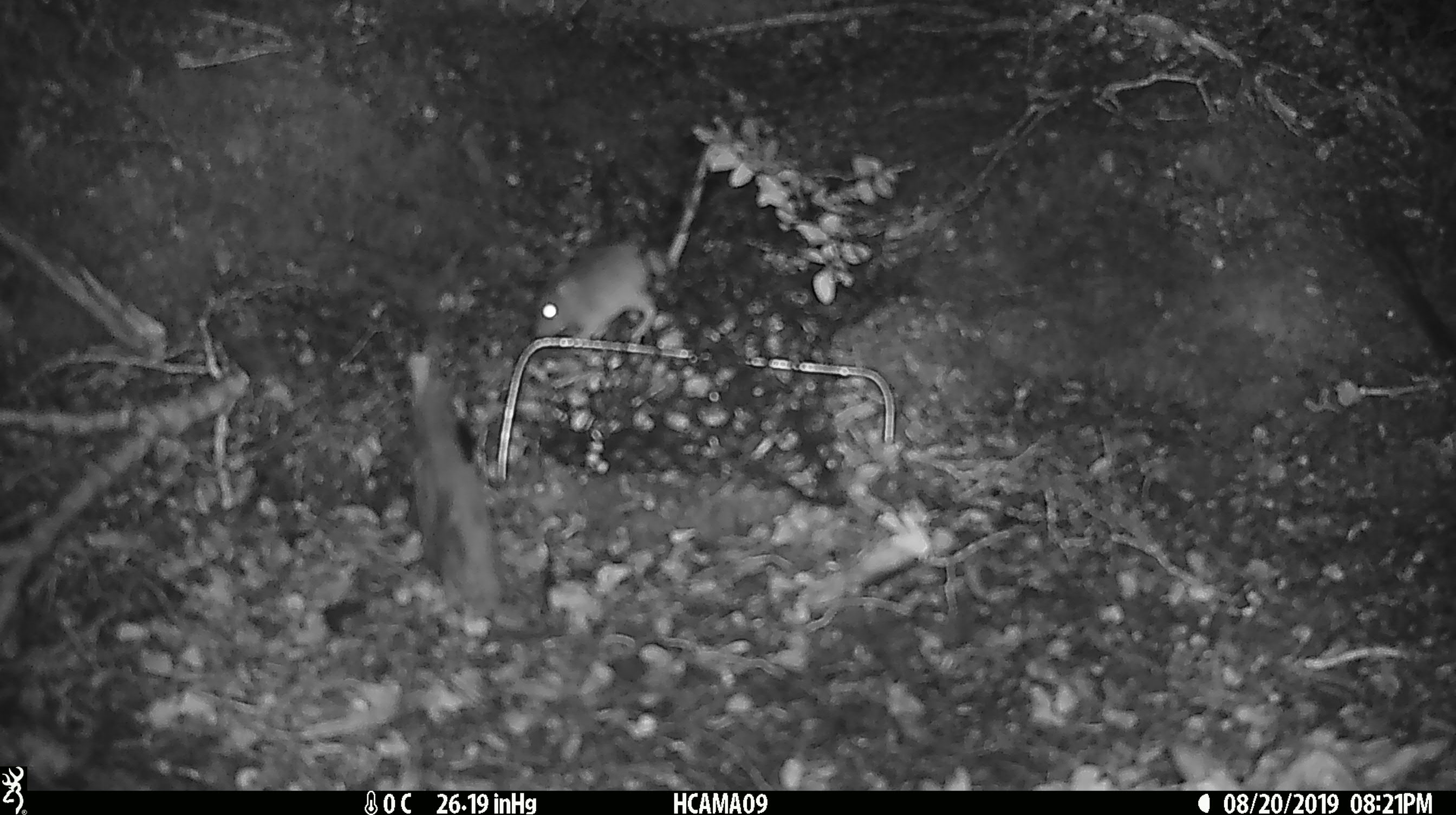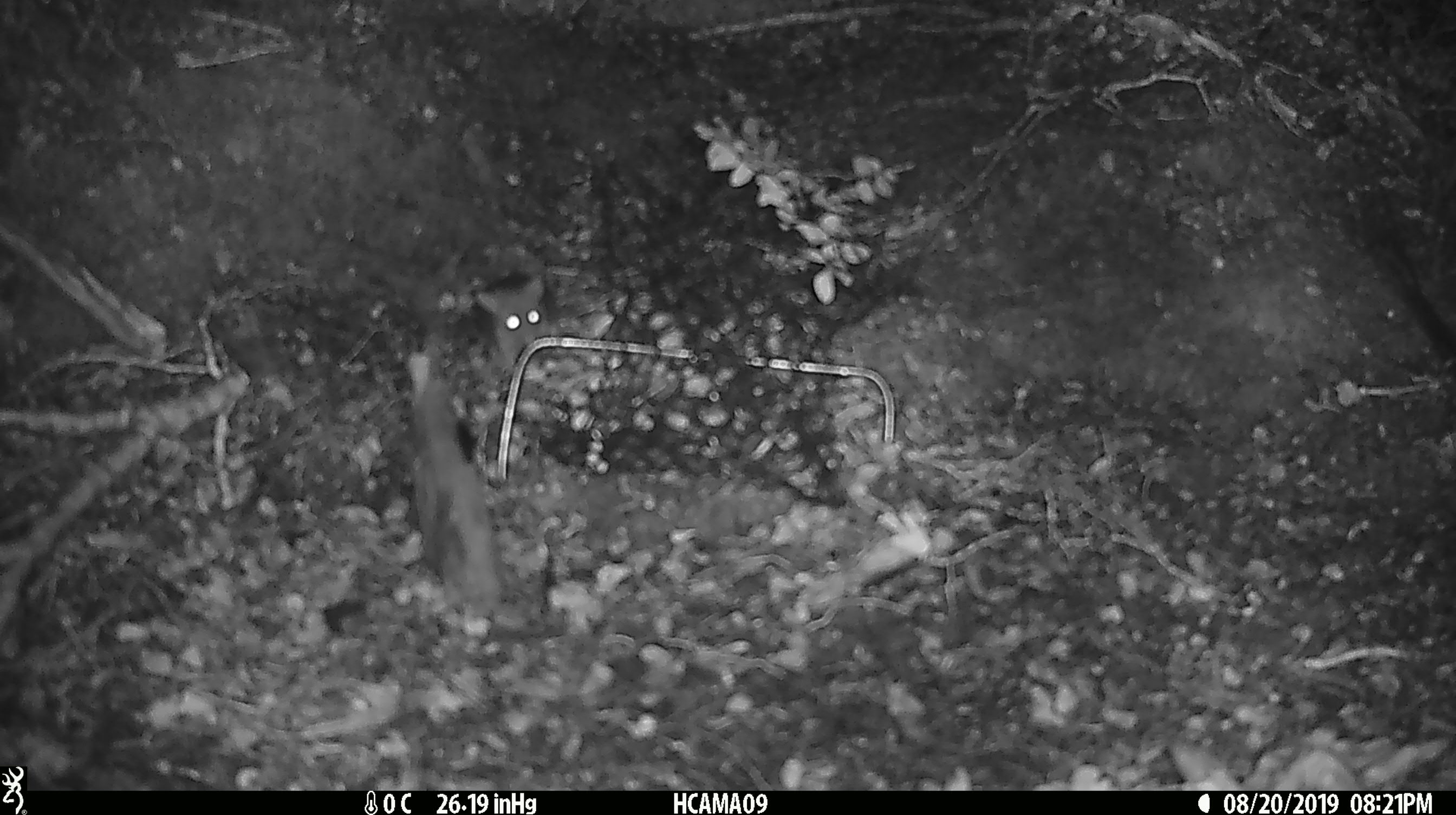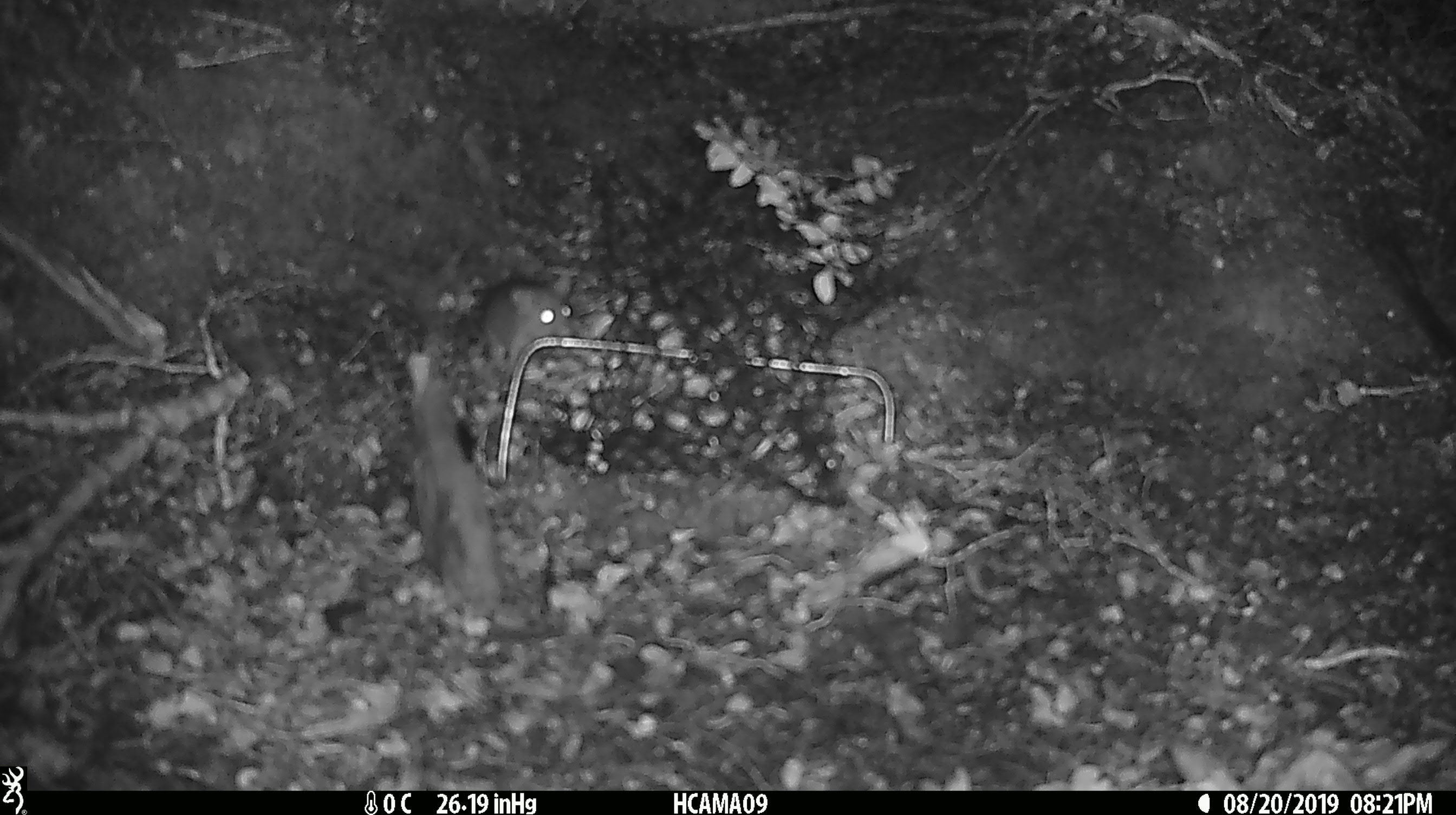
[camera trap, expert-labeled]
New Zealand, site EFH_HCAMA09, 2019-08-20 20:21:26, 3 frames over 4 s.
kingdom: Animalia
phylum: Chordata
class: Mammalia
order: Rodentia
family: Muridae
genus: Mus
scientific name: Mus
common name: mouse